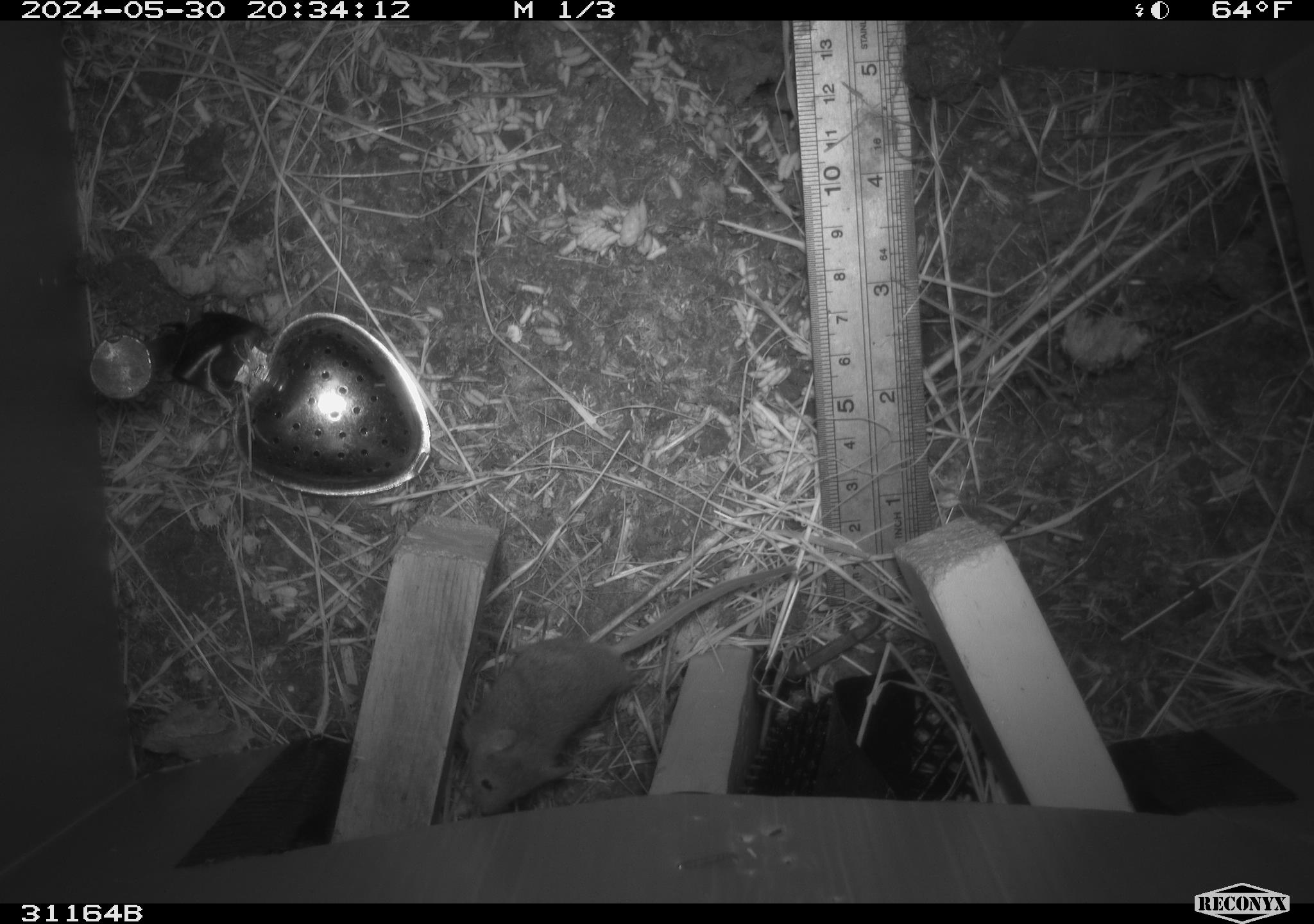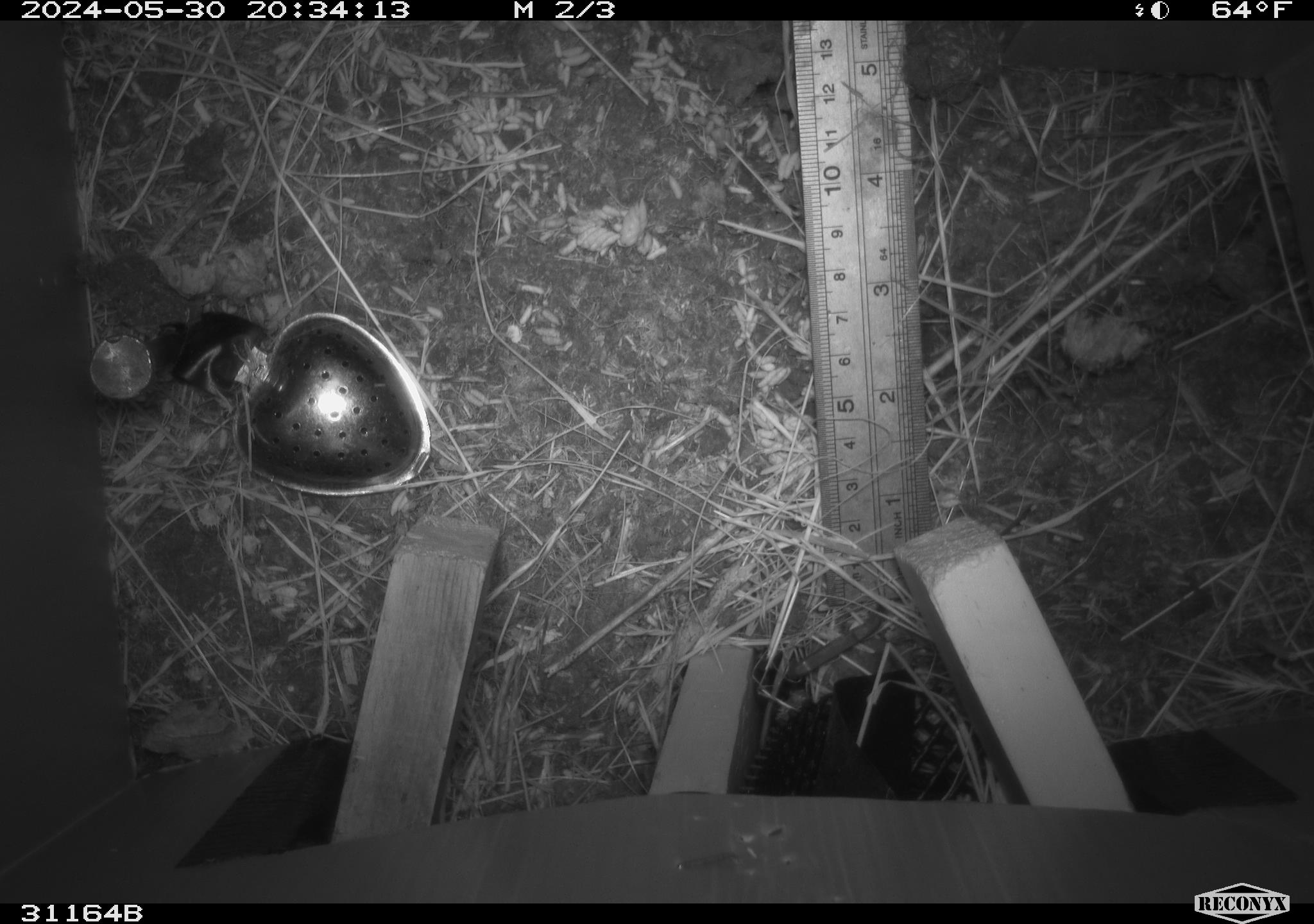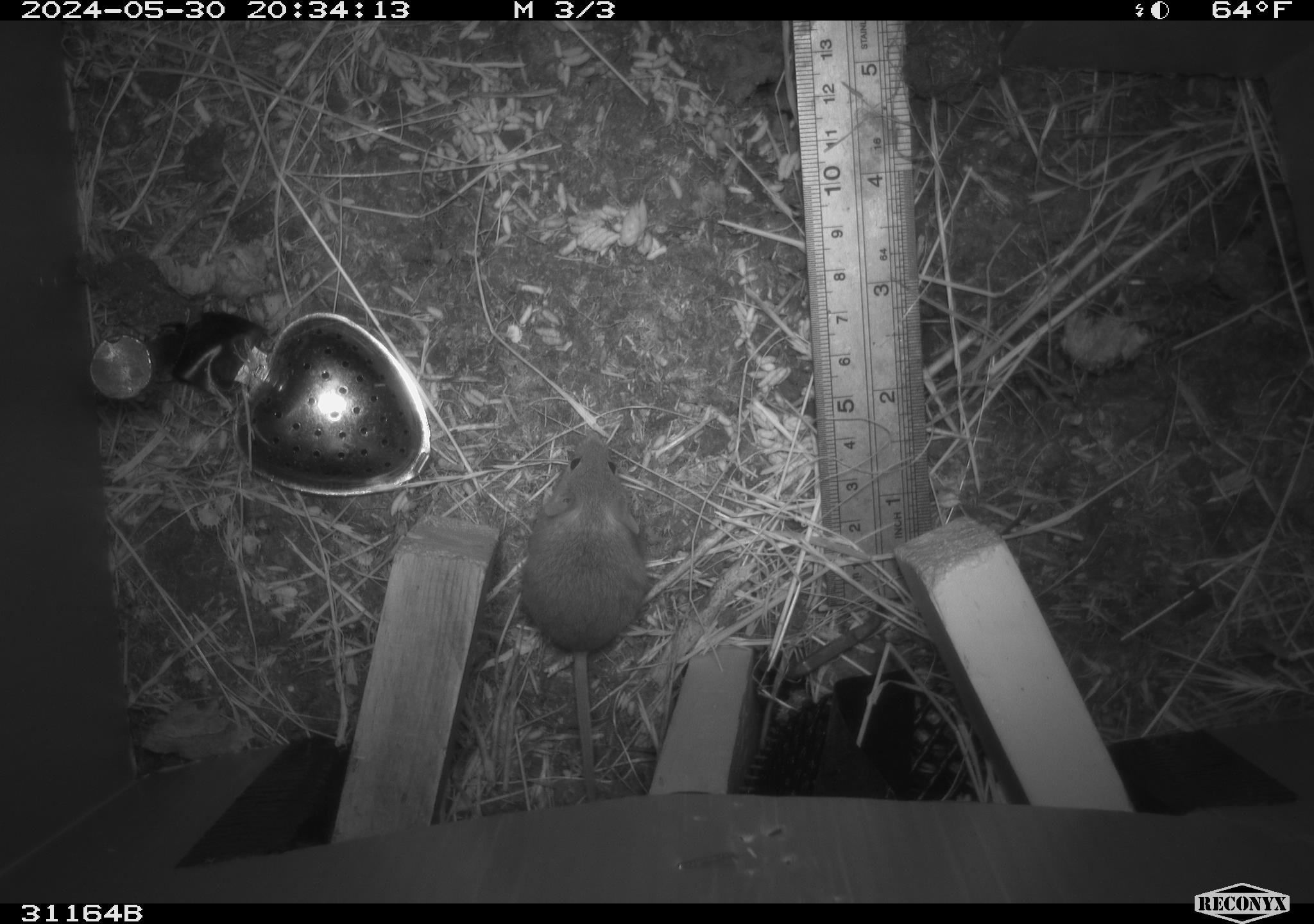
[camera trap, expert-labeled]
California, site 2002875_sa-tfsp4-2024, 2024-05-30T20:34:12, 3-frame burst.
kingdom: Animalia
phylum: Chordata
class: Mammalia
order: Rodentia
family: Muridae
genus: Mus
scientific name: Mus musculus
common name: house mouse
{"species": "house mouse (Mus musculus)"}